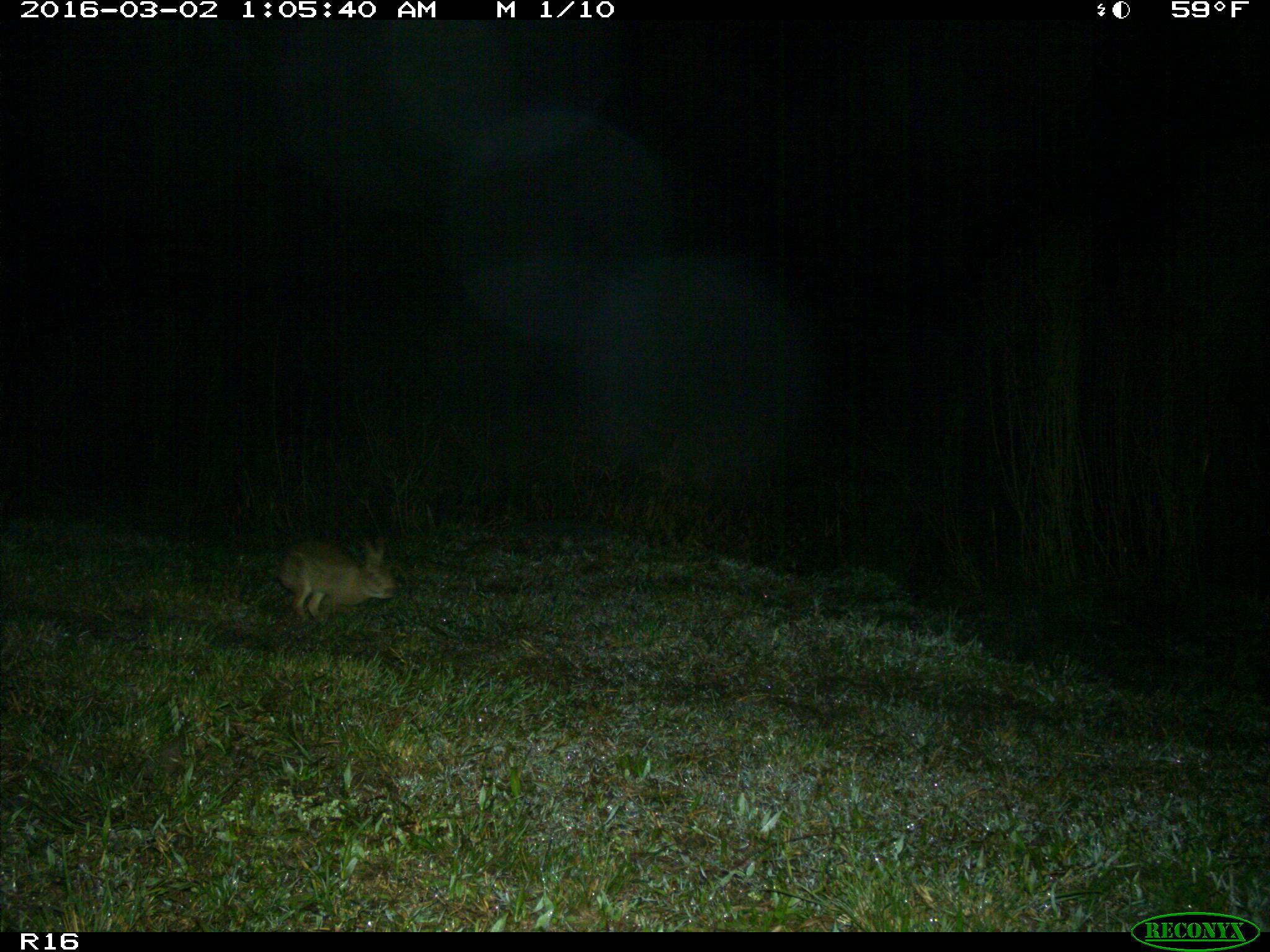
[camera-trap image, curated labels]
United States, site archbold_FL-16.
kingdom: Animalia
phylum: Chordata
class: Mammalia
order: Lagomorpha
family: Leporidae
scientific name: Leporidae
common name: rabbits and hares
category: unidentified rabbit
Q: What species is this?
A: Unidentified rabbit (rabbits and hares) (Leporidae).